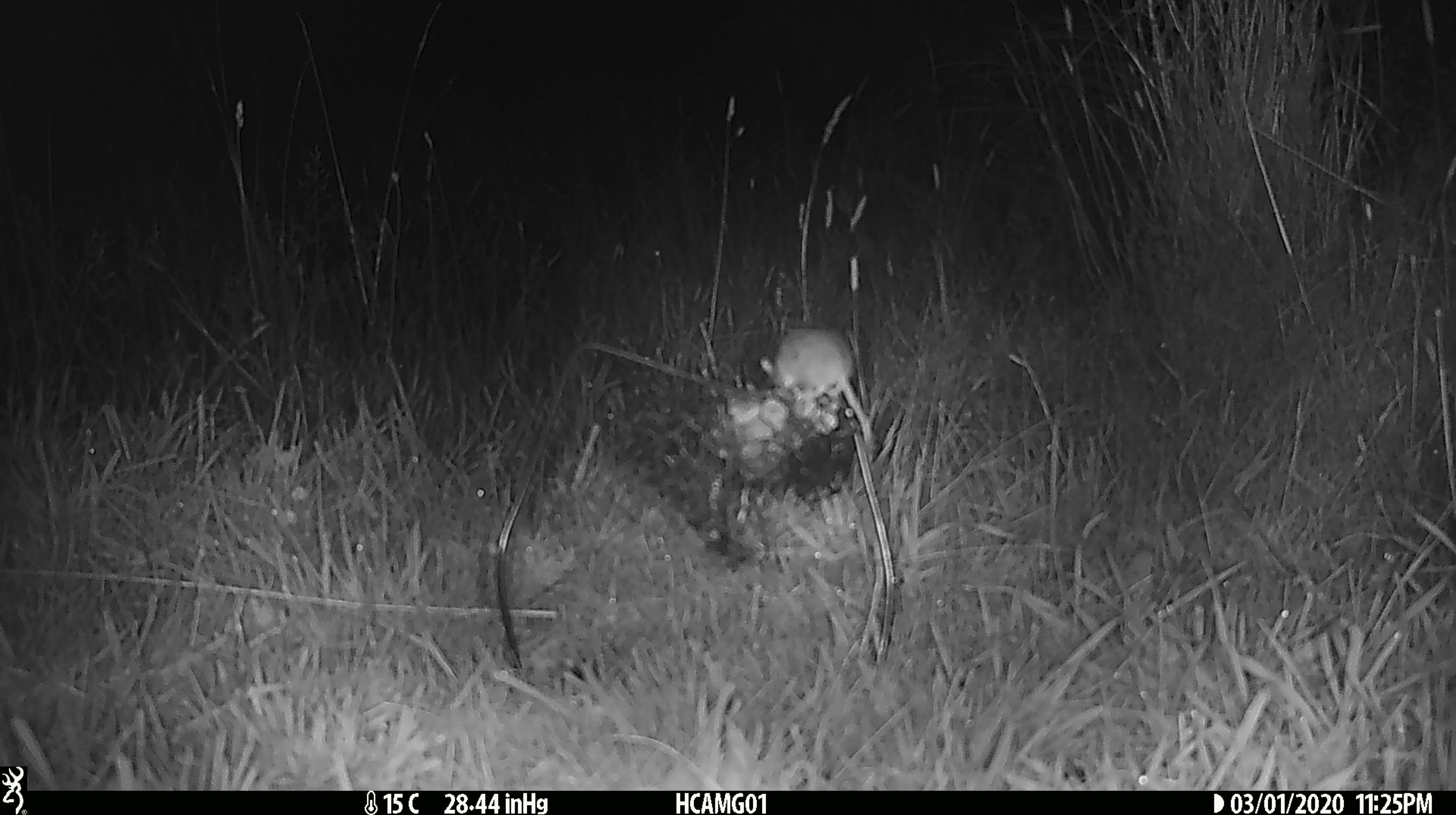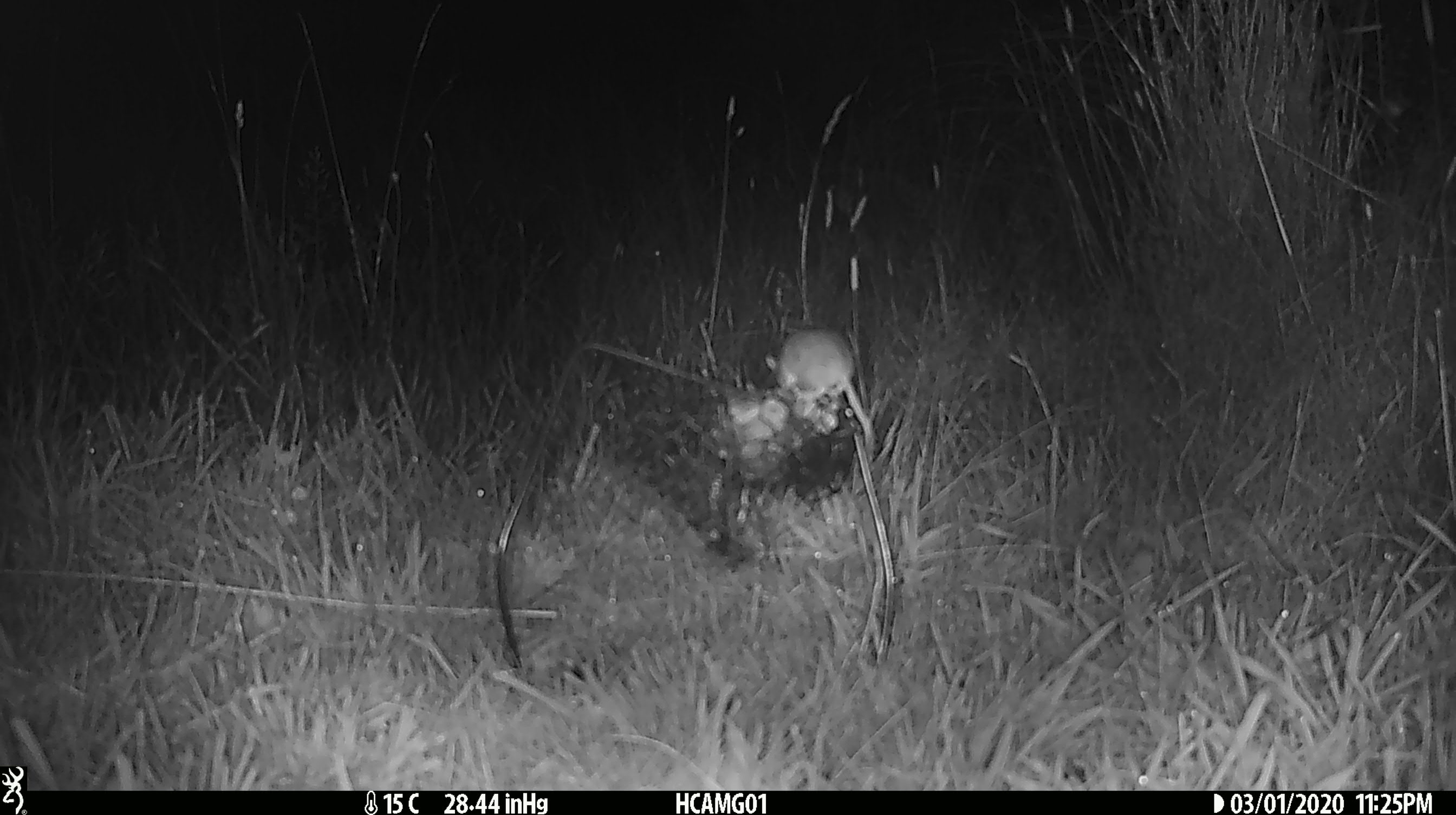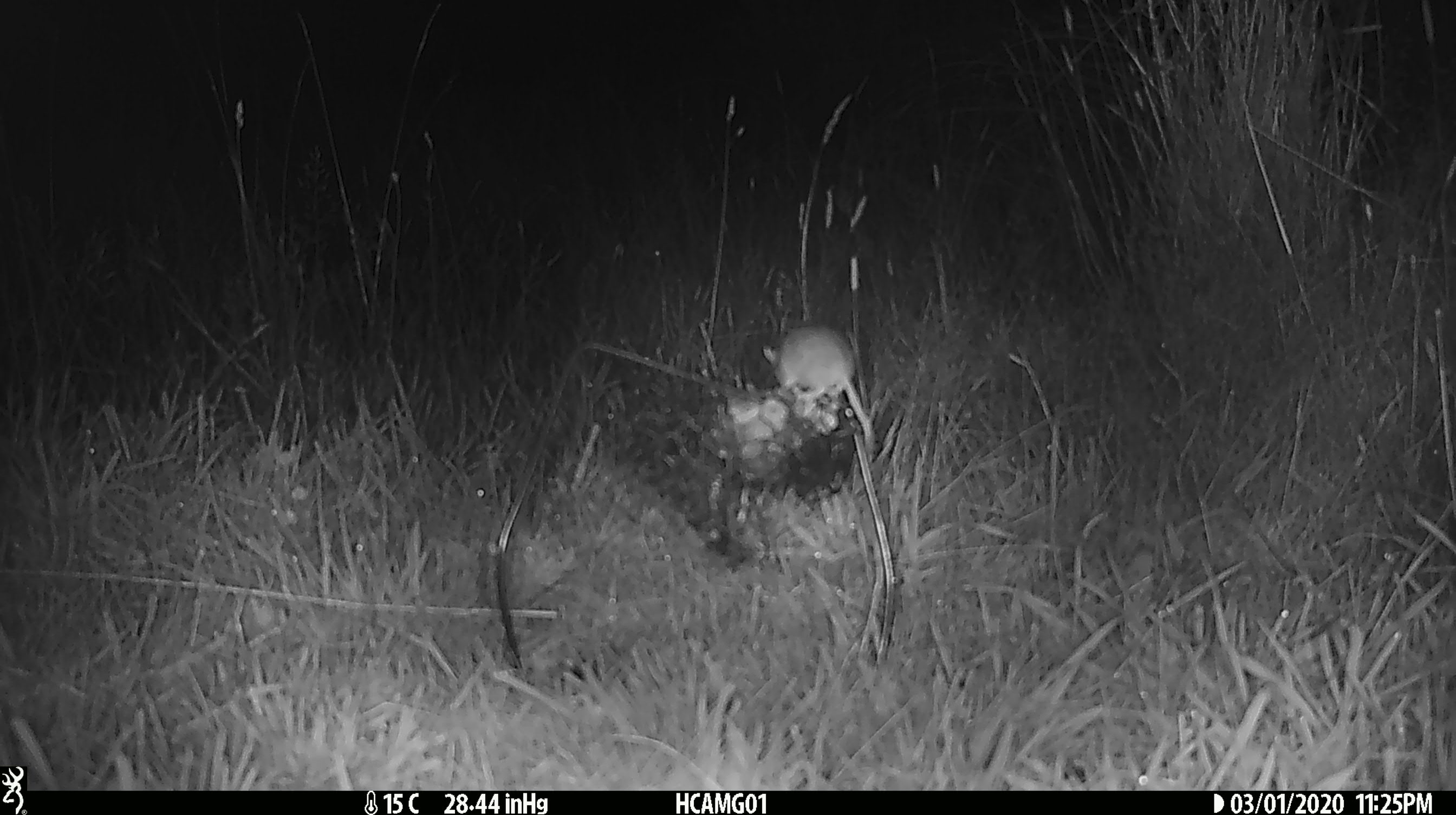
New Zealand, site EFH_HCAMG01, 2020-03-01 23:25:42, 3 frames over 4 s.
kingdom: Animalia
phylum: Chordata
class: Mammalia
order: Rodentia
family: Muridae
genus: Mus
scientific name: Mus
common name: mouse